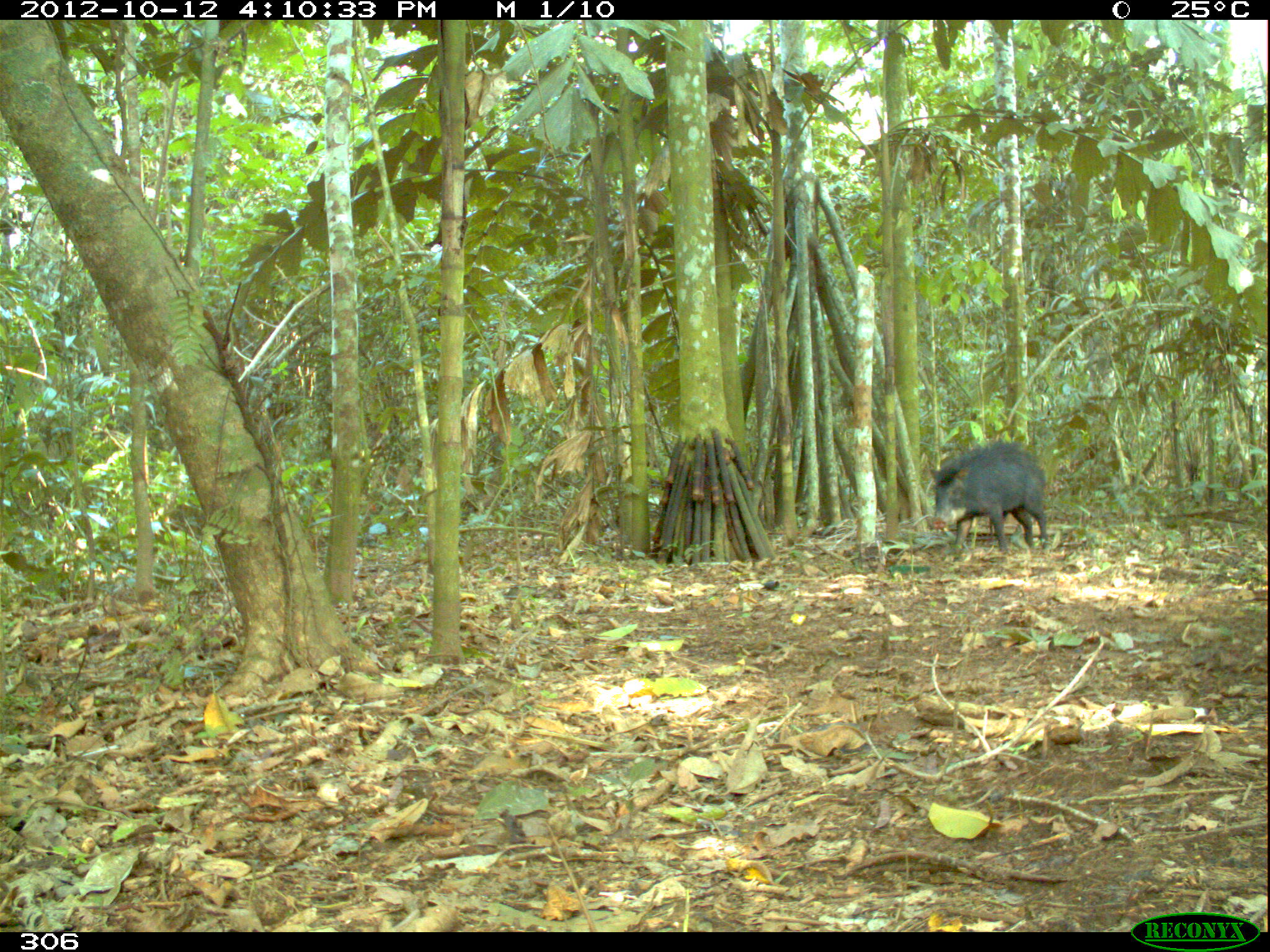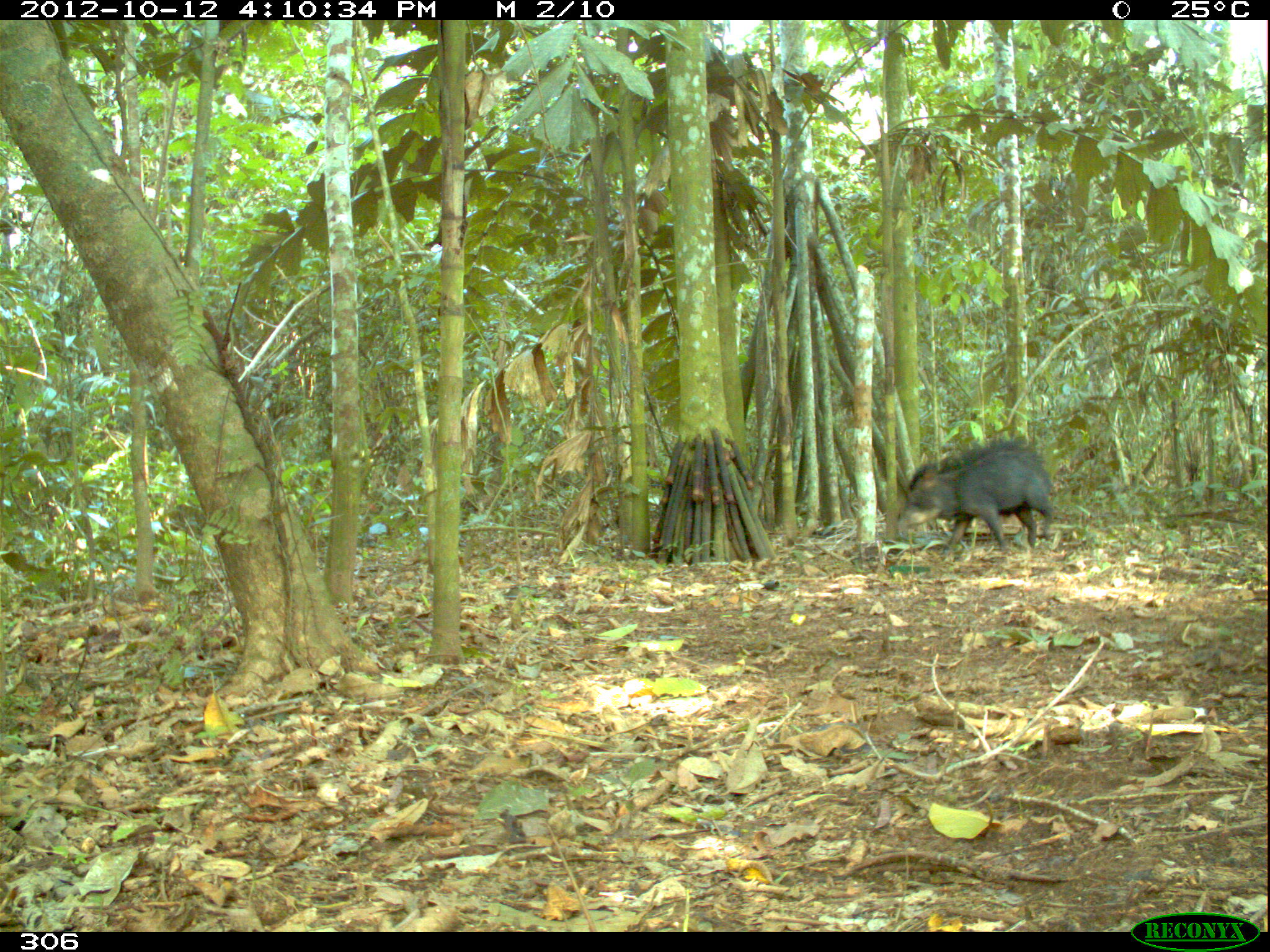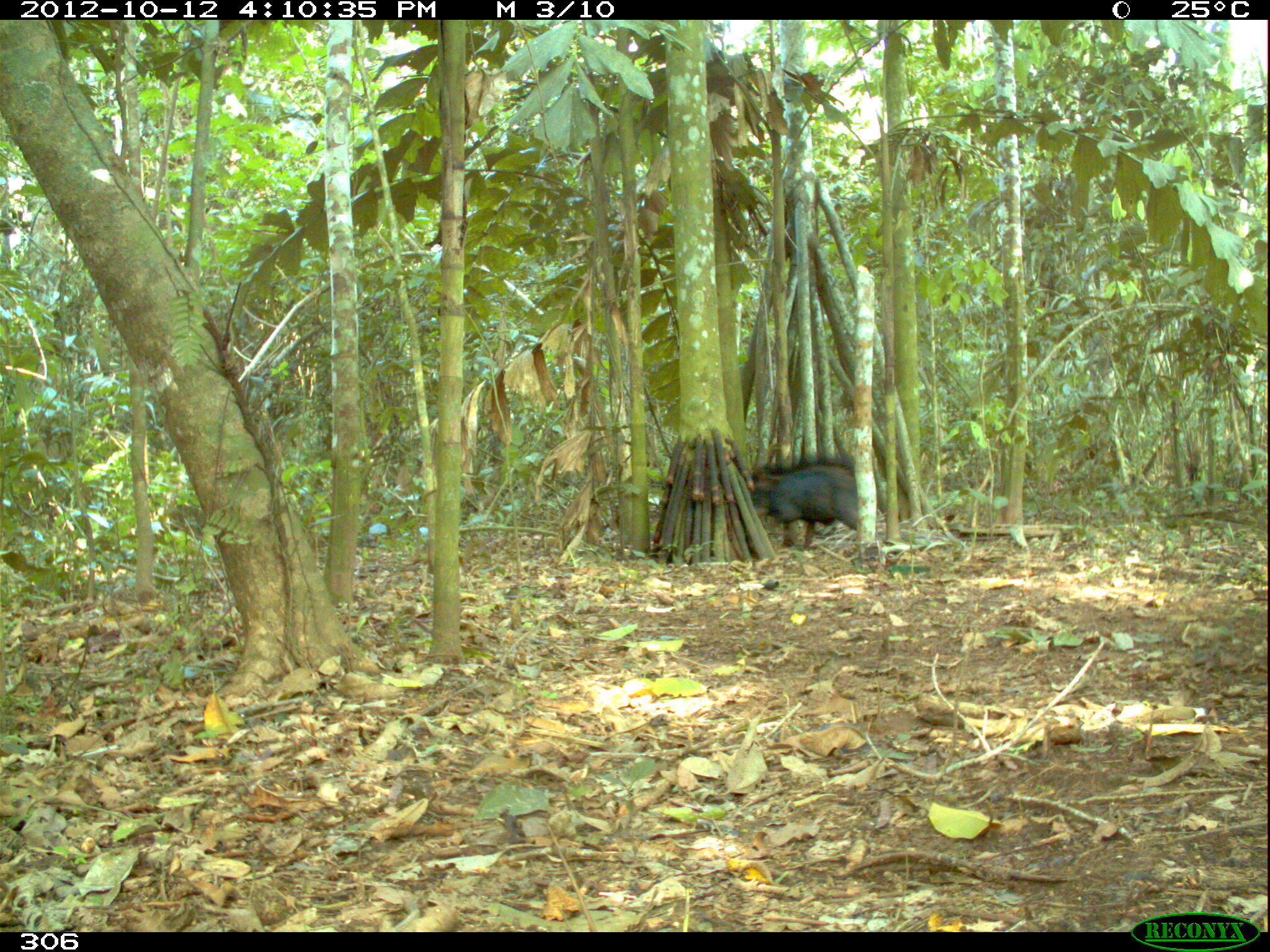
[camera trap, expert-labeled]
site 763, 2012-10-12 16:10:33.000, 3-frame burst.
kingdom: Animalia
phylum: Chordata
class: Mammalia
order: Artiodactyla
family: Tayassuidae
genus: Tayassu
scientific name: Tayassu pecari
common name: white-lipped peccary